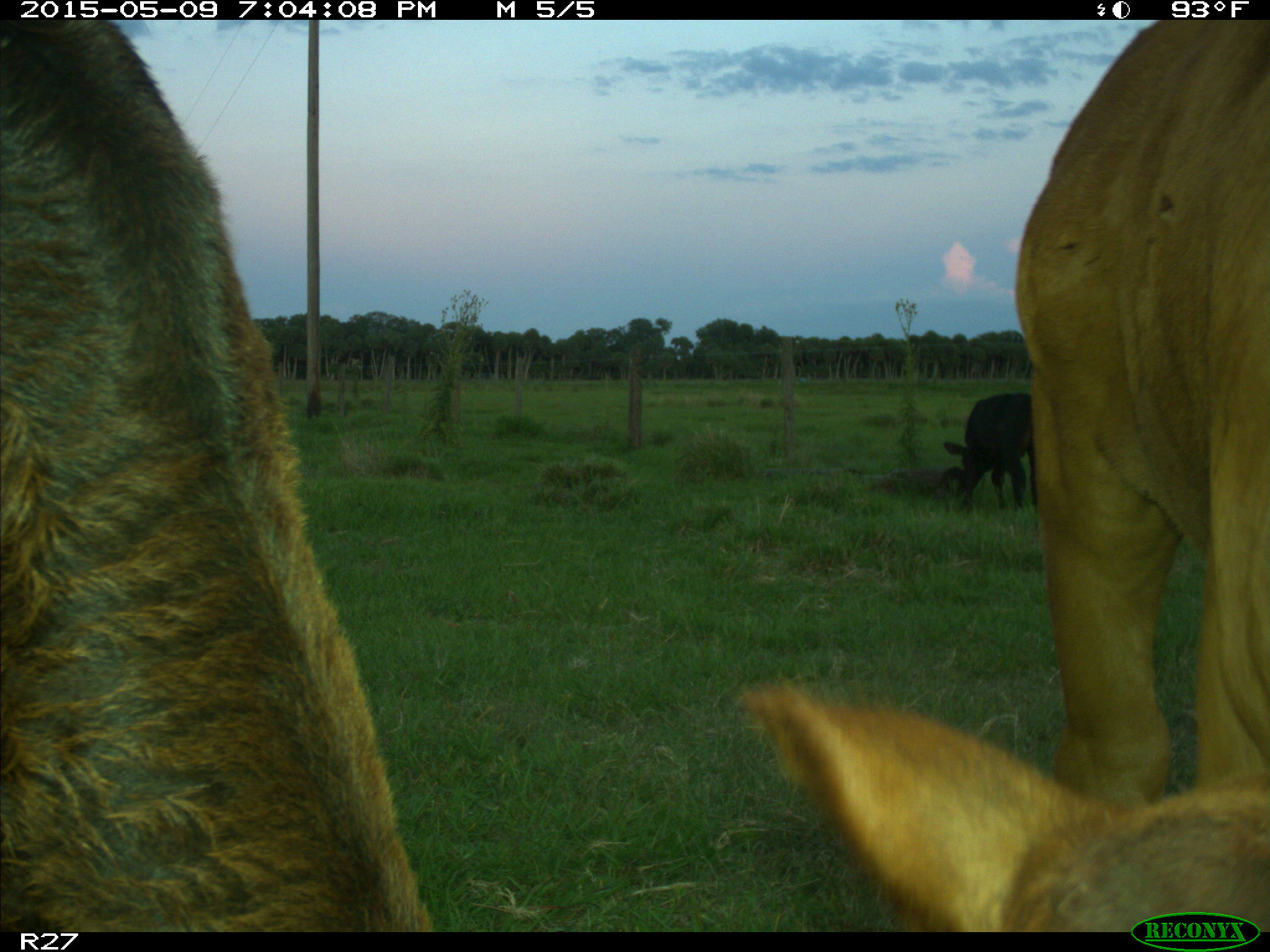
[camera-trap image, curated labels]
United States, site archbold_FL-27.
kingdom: Animalia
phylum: Chordata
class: Mammalia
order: Artiodactyla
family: Bovidae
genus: Bos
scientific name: Bos taurus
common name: domestic cow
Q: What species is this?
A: Bos taurus (domestic cow).